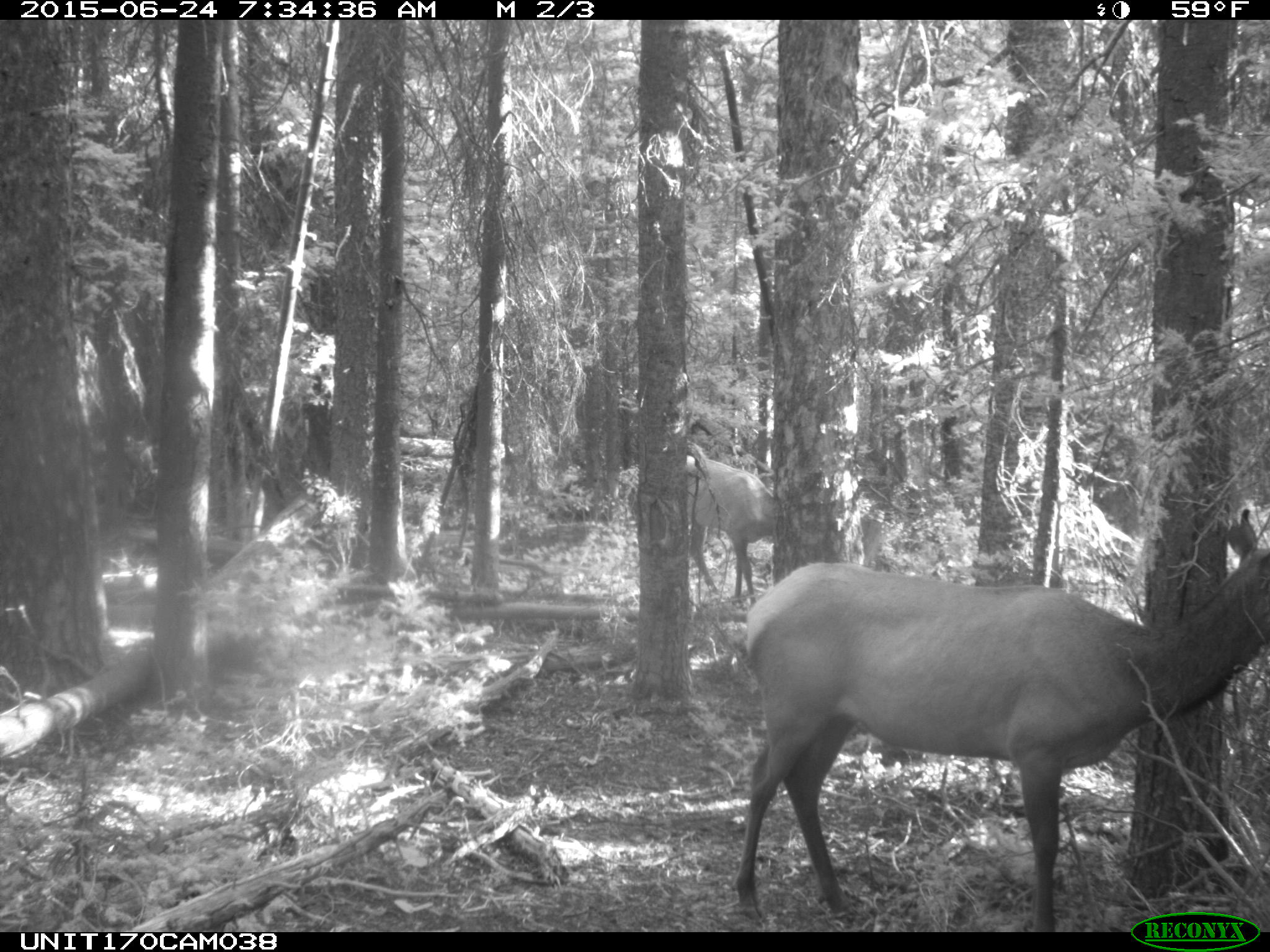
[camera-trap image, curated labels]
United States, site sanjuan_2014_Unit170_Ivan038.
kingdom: Animalia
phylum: Chordata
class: Mammalia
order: Artiodactyla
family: Cervidae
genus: Cervus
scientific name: Cervus elaphus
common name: red deer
Cervus elaphus (red deer).